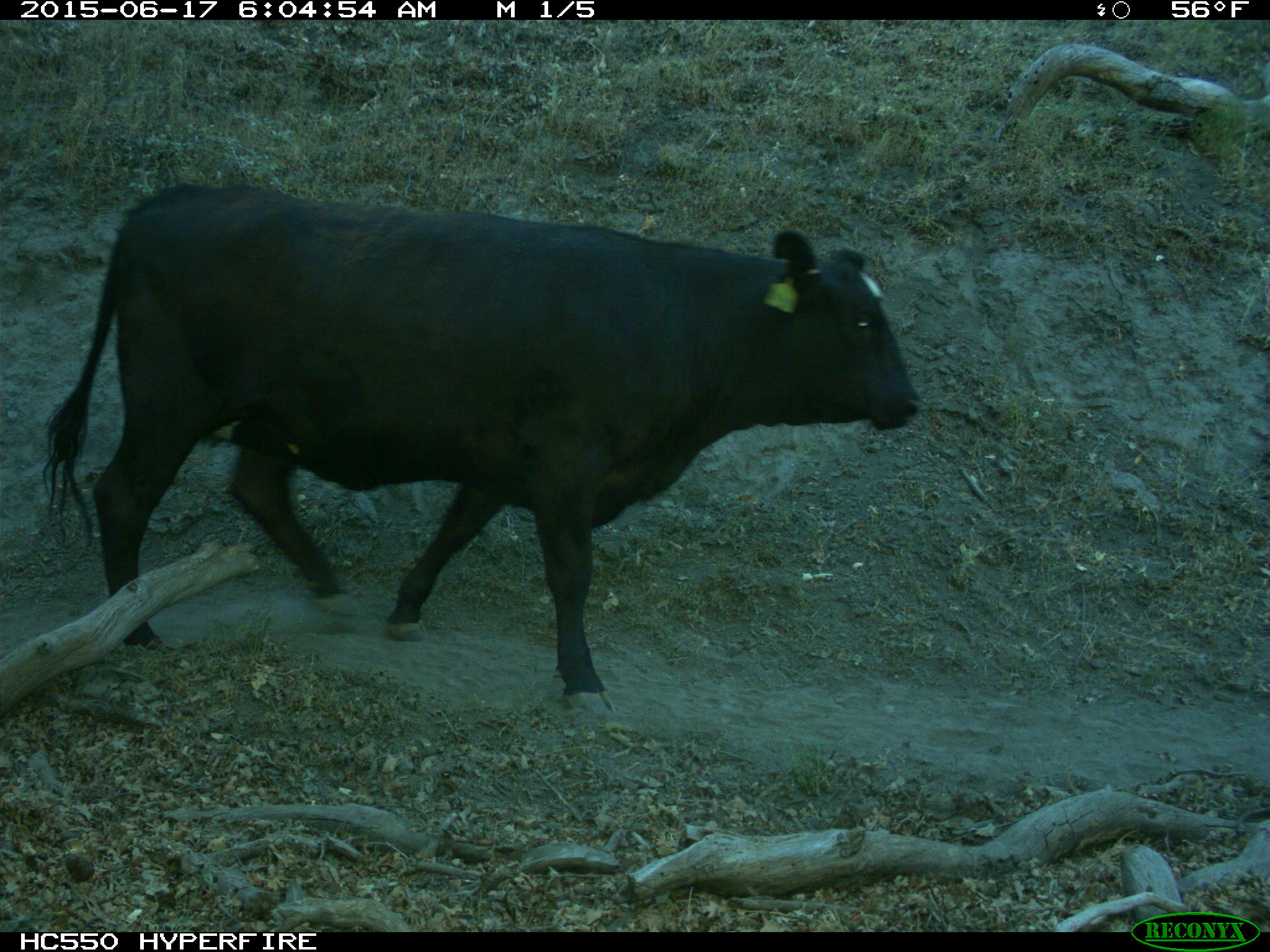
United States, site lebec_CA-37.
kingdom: Animalia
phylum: Chordata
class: Mammalia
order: Artiodactyla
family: Bovidae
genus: Bos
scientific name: Bos taurus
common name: domestic cow